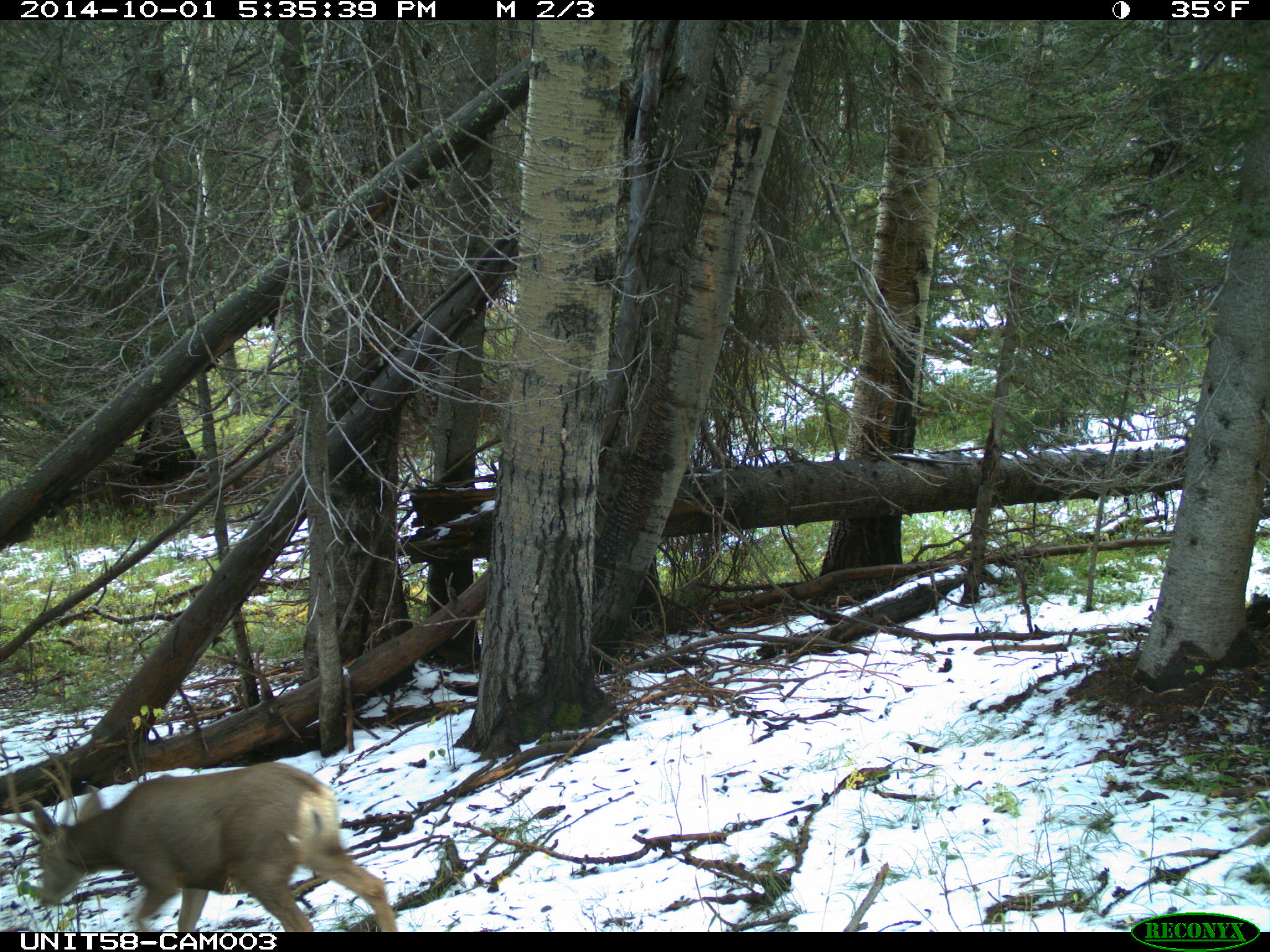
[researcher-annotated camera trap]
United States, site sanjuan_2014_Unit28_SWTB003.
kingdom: Animalia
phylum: Chordata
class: Mammalia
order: Artiodactyla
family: Cervidae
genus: Odocoileus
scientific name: Odocoileus hemionus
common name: mule deer